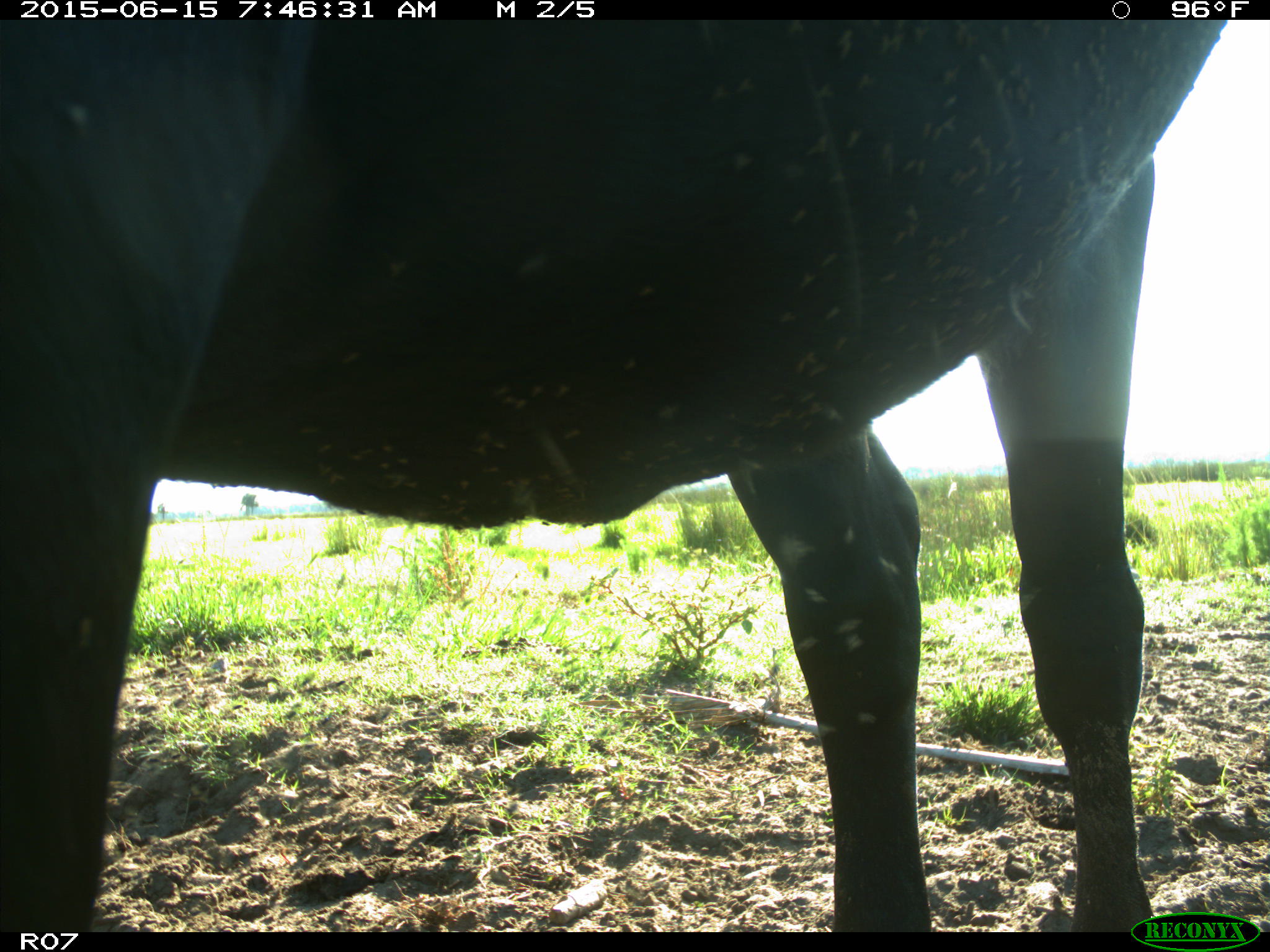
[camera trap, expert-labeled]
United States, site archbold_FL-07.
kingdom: Animalia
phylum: Chordata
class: Mammalia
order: Artiodactyla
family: Bovidae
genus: Bos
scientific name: Bos taurus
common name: domestic cow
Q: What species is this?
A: Bos taurus (domestic cow).